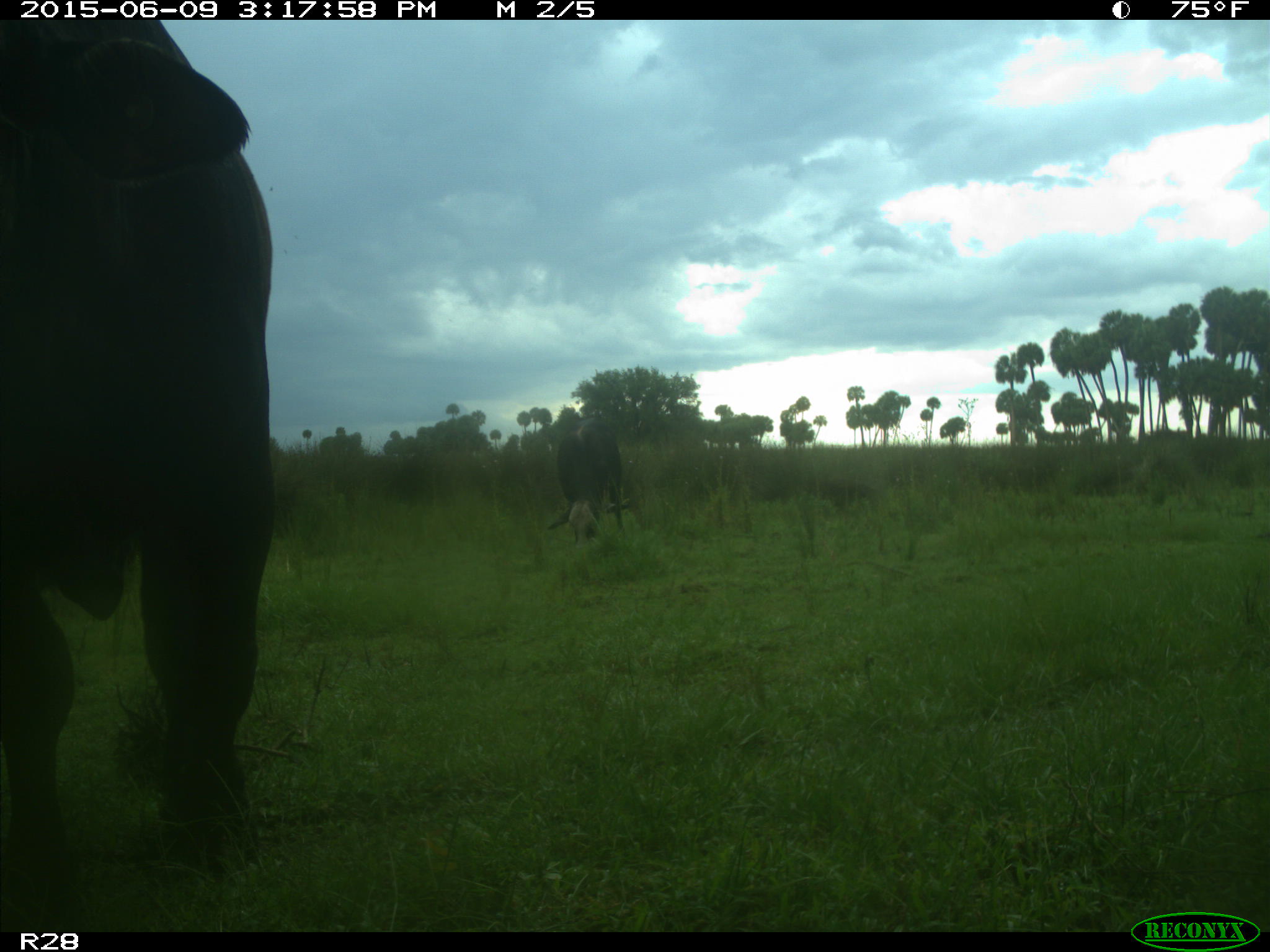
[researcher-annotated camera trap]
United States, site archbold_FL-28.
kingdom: Animalia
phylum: Chordata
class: Mammalia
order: Artiodactyla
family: Bovidae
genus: Bos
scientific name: Bos taurus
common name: domestic cow